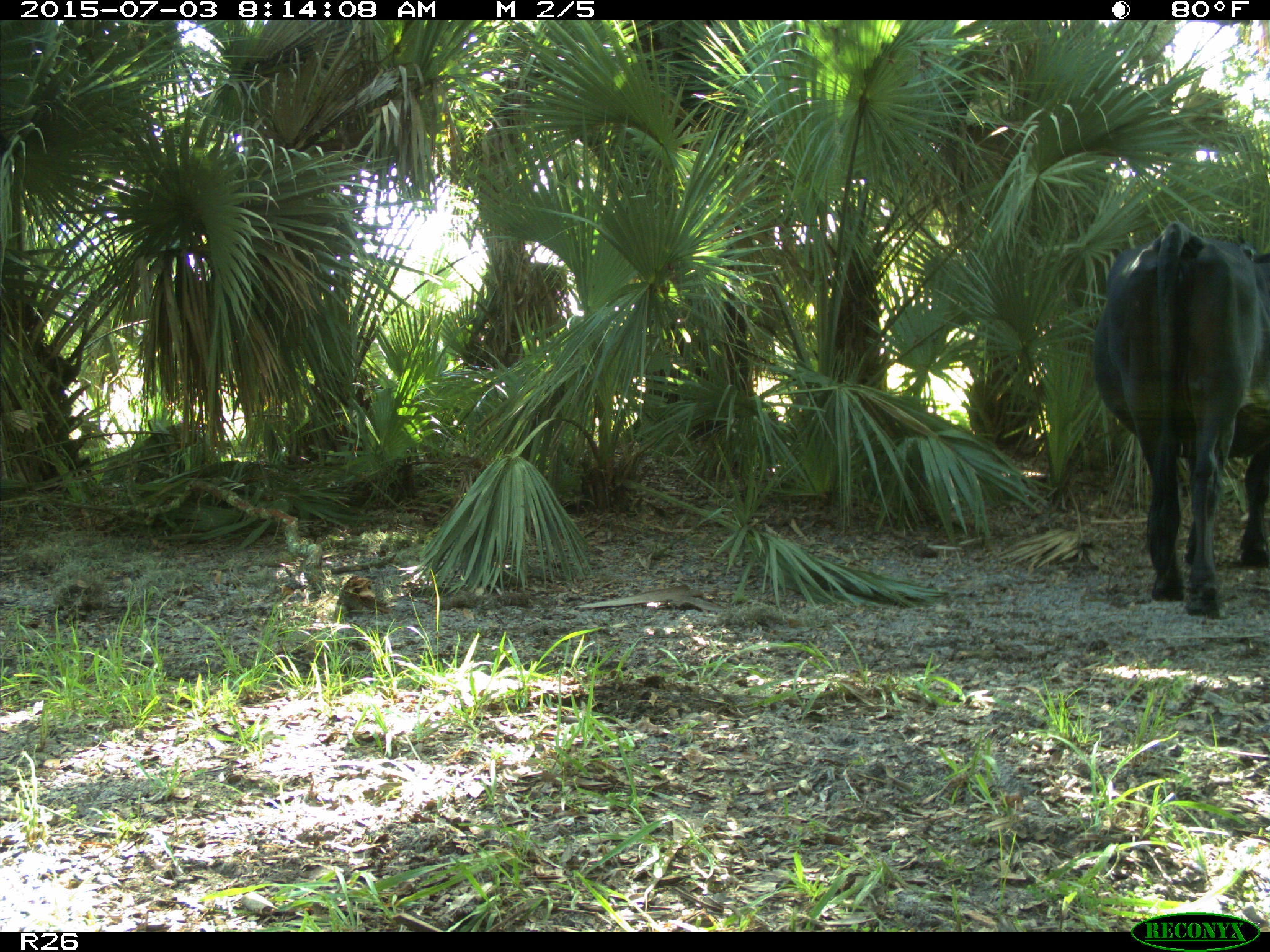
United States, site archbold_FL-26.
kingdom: Animalia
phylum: Chordata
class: Mammalia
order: Artiodactyla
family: Bovidae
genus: Bos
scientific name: Bos taurus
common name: domestic cow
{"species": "Bos taurus (domestic cow)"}